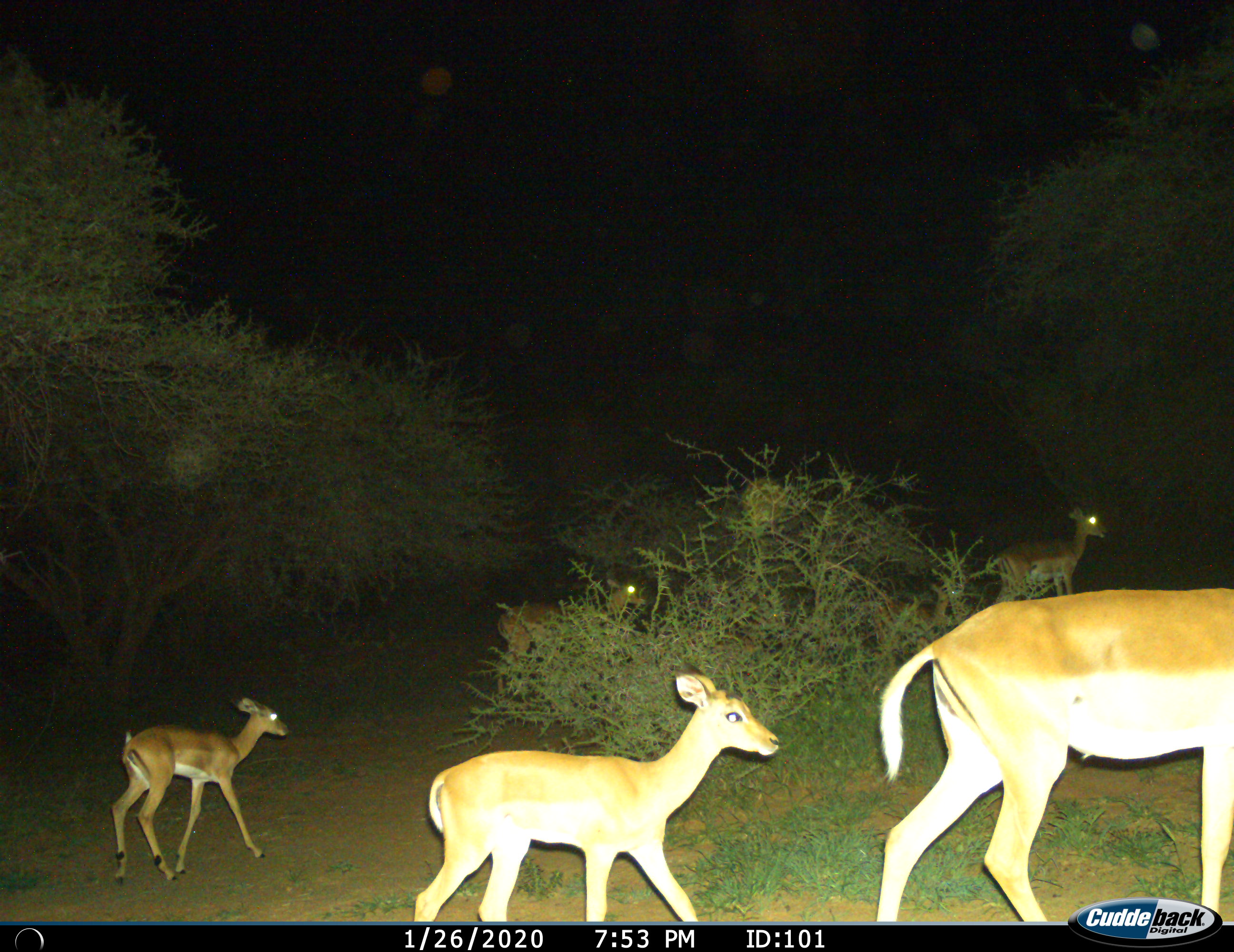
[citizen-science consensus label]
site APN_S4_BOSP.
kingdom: Animalia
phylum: Chordata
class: Mammalia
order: Artiodactyla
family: Bovidae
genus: Aepyceros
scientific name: Aepyceros melampus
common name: impala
Impala (Aepyceros melampus), count 5. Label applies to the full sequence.